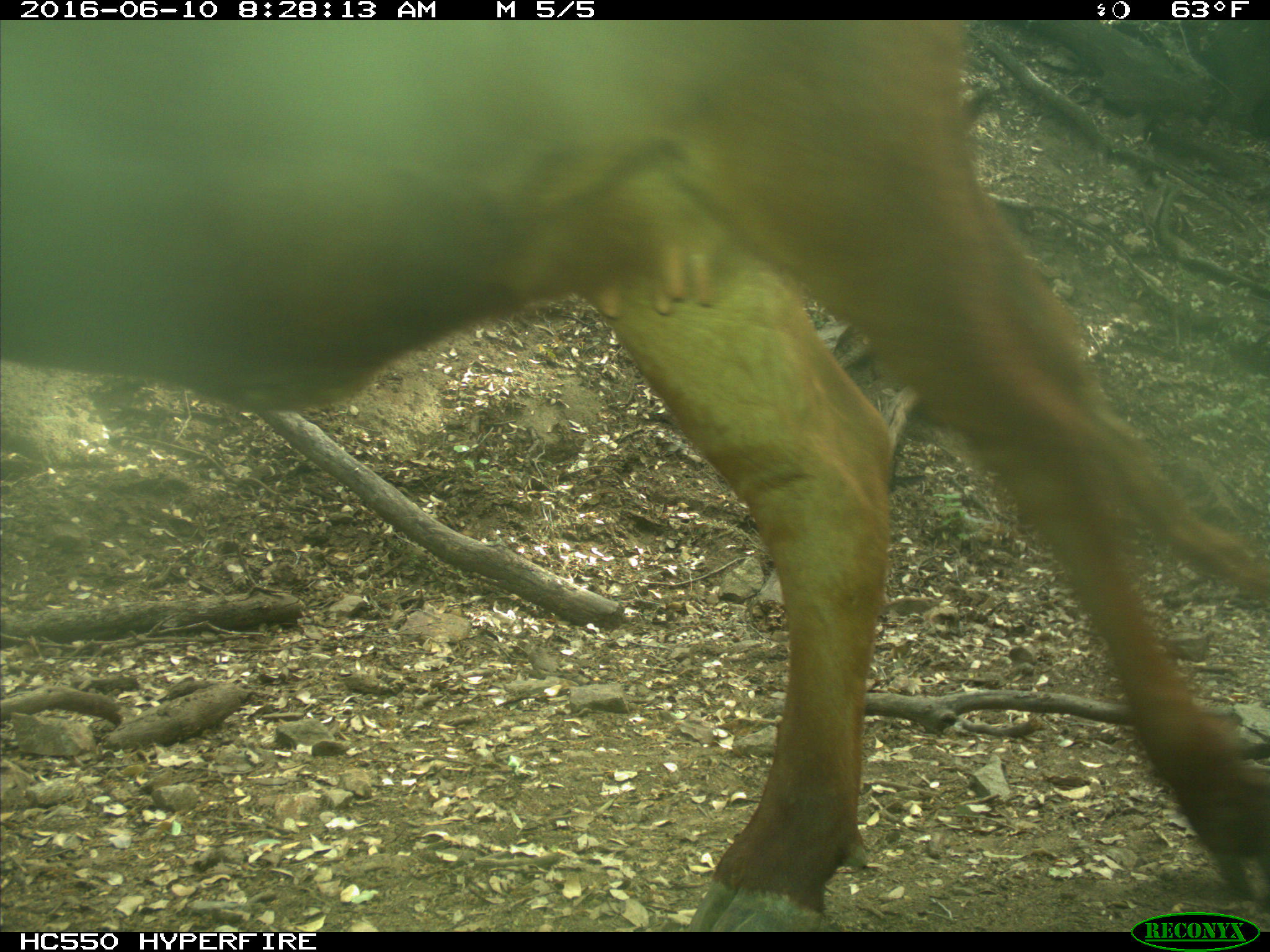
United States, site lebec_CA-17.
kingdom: Animalia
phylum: Chordata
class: Mammalia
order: Artiodactyla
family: Bovidae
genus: Bos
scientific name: Bos taurus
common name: domestic cow